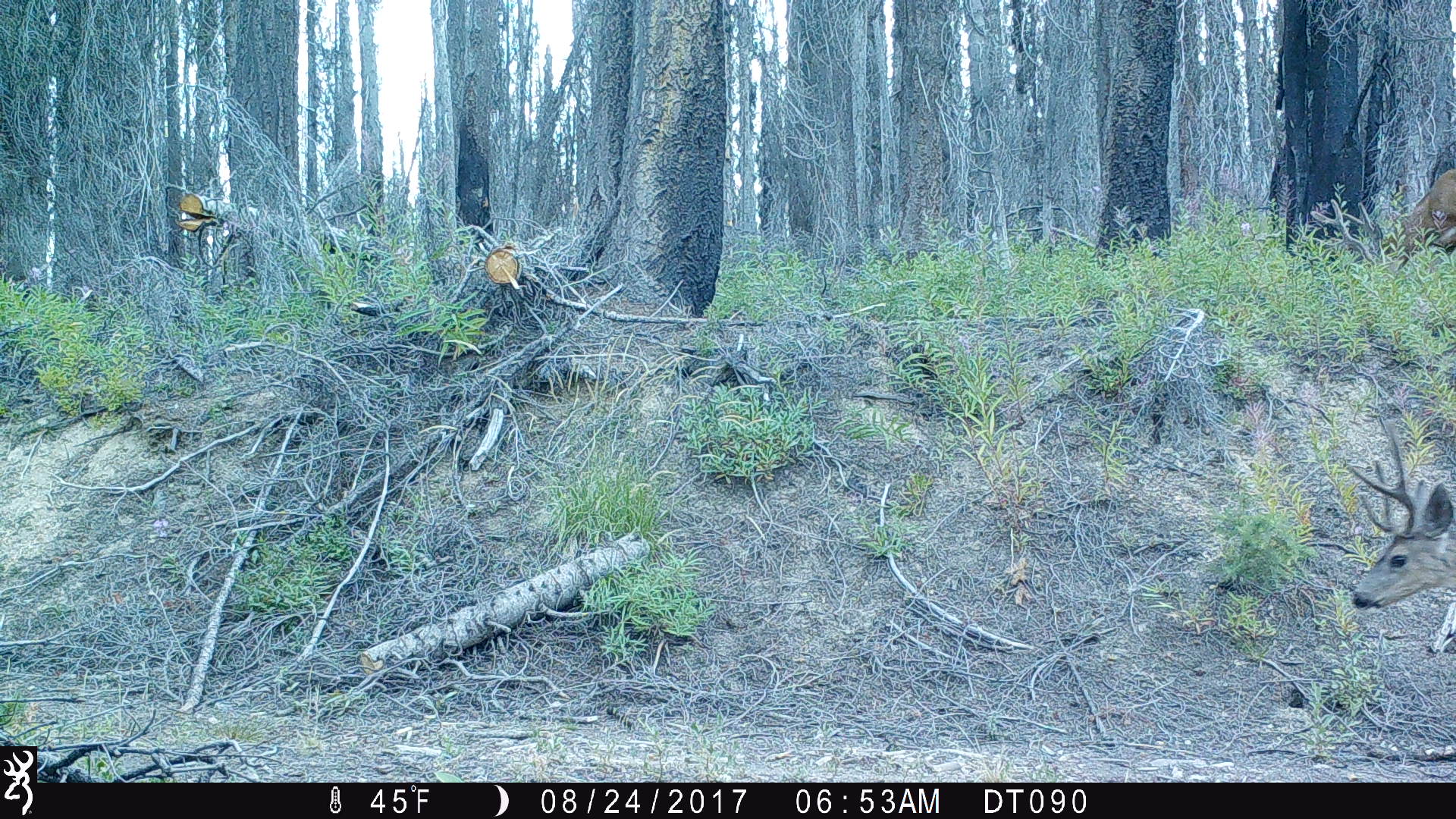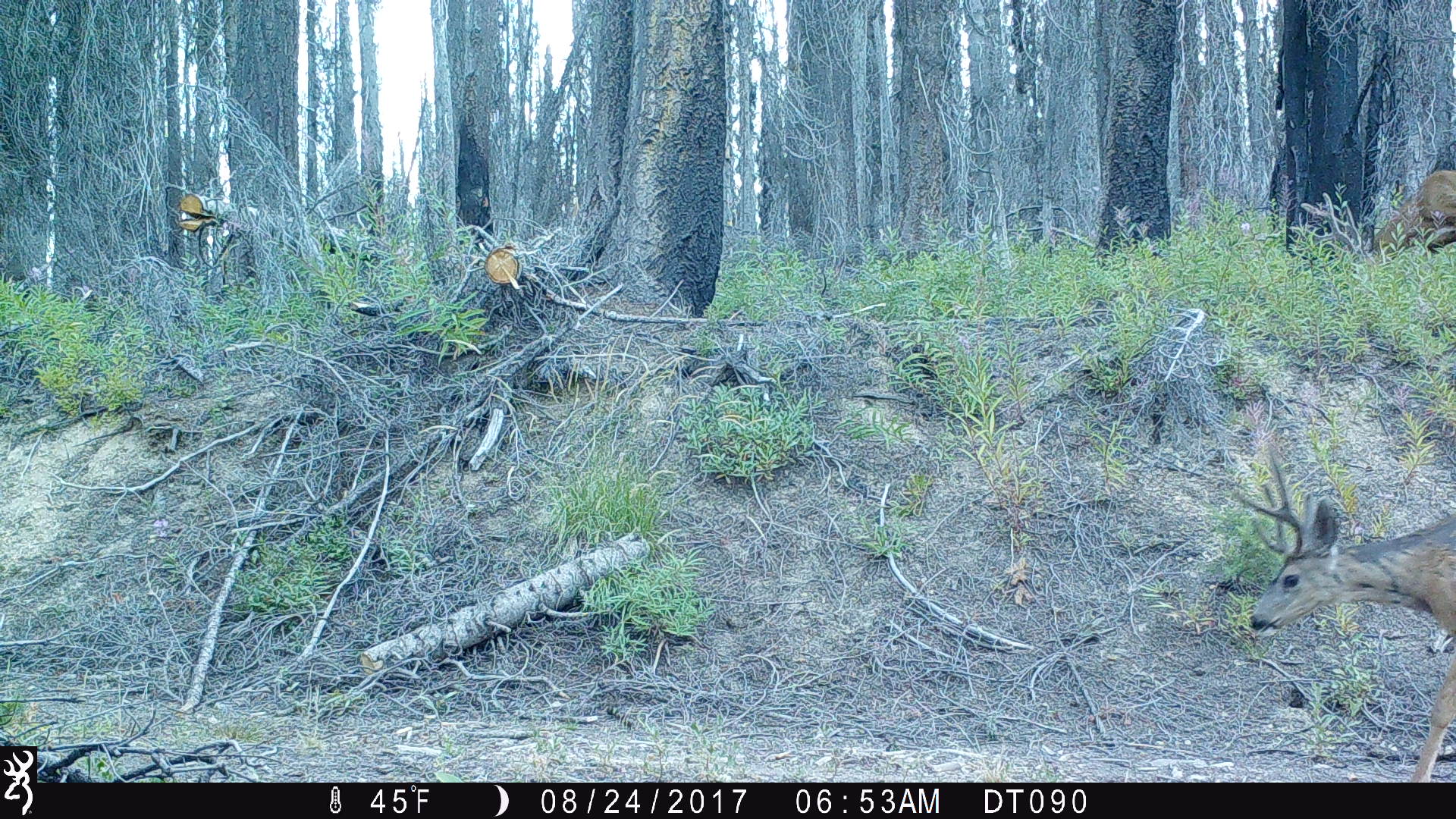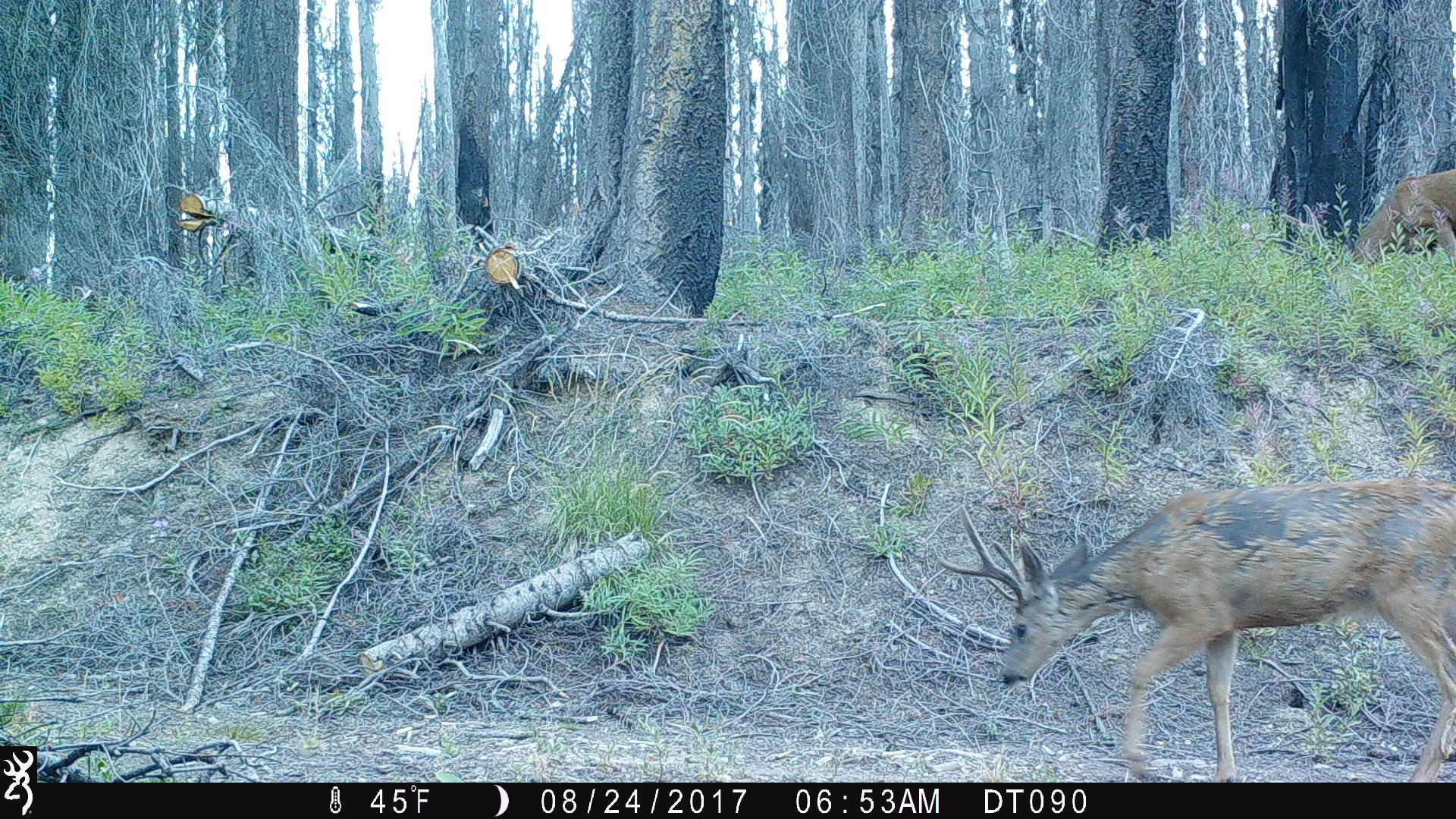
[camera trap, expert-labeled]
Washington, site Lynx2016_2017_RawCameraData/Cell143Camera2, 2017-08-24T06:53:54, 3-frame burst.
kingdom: Animalia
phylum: Chordata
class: Mammalia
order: Artiodactyla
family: Cervidae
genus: Odocoileus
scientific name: Odocoileus hemionus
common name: mule deer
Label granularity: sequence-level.